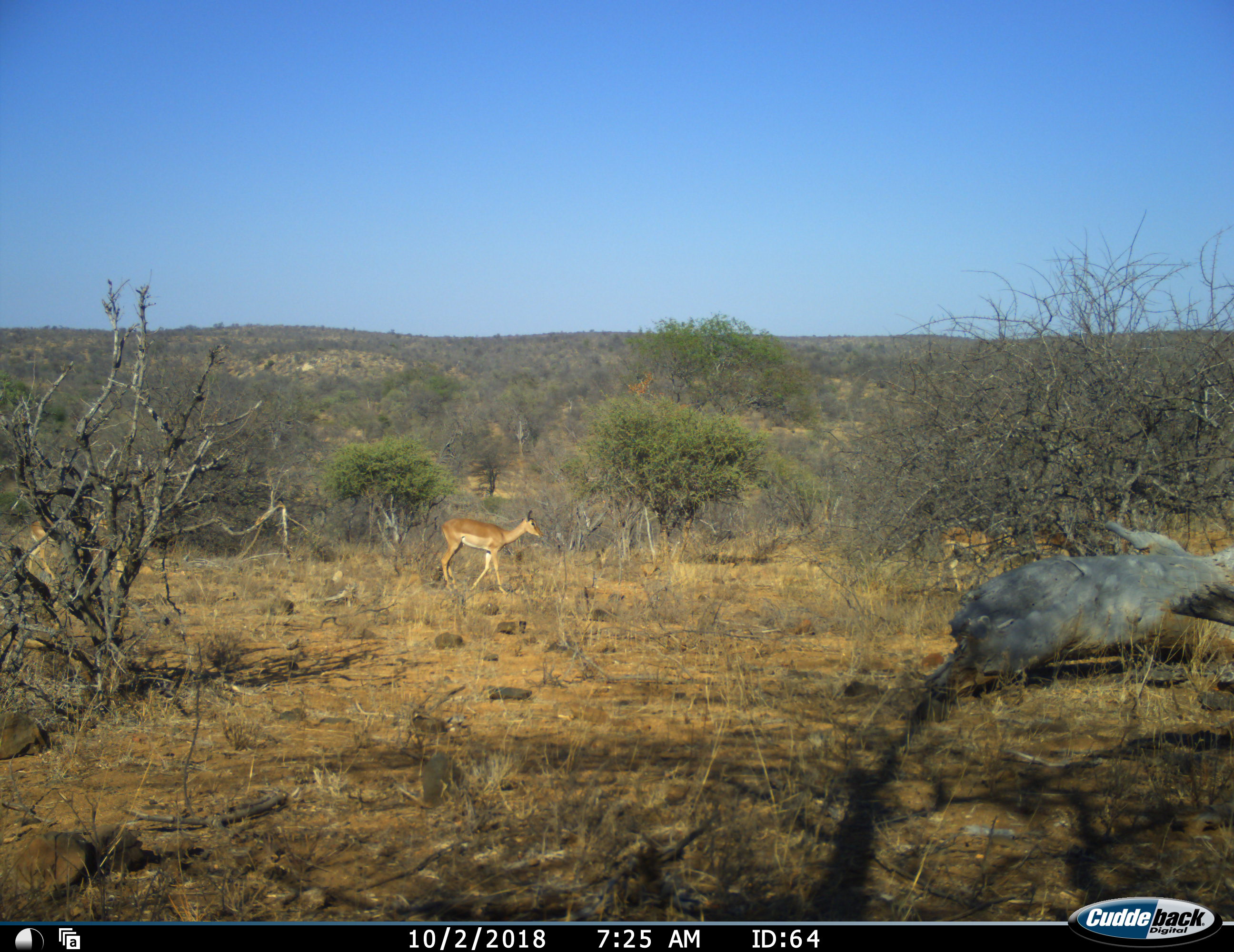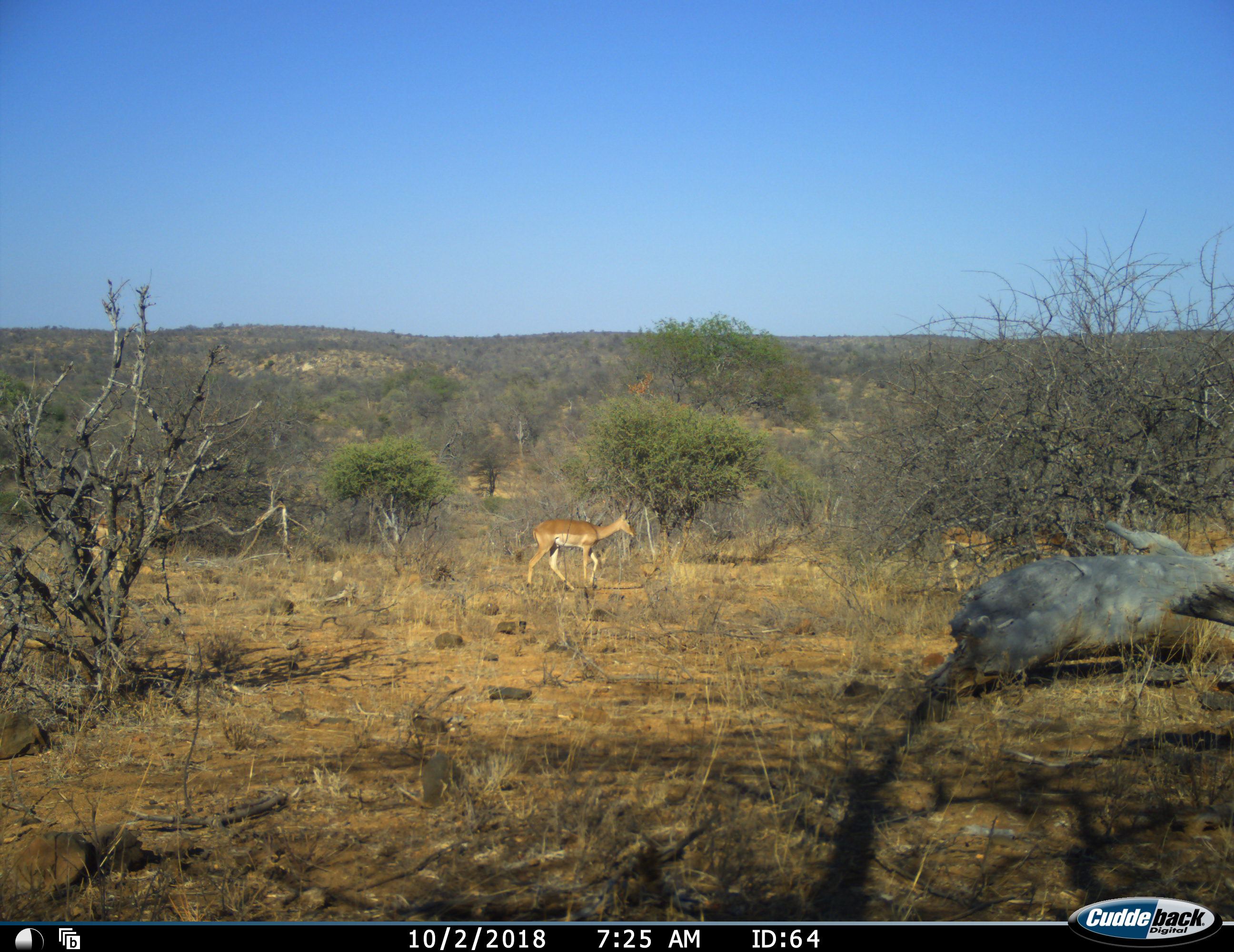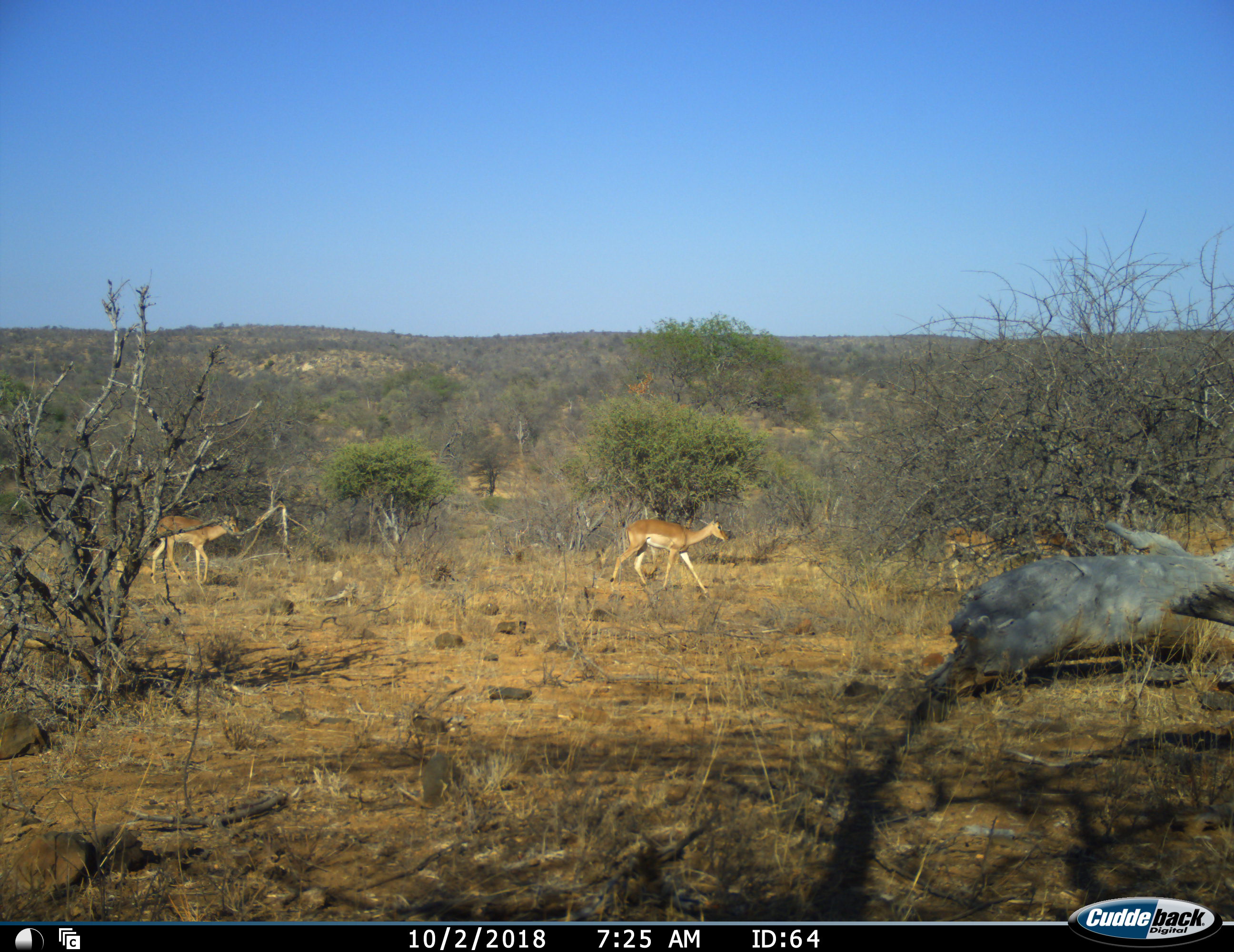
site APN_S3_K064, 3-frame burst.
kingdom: Animalia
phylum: Chordata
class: Mammalia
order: Artiodactyla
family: Bovidae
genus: Aepyceros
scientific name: Aepyceros melampus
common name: impala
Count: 4.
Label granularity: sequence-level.